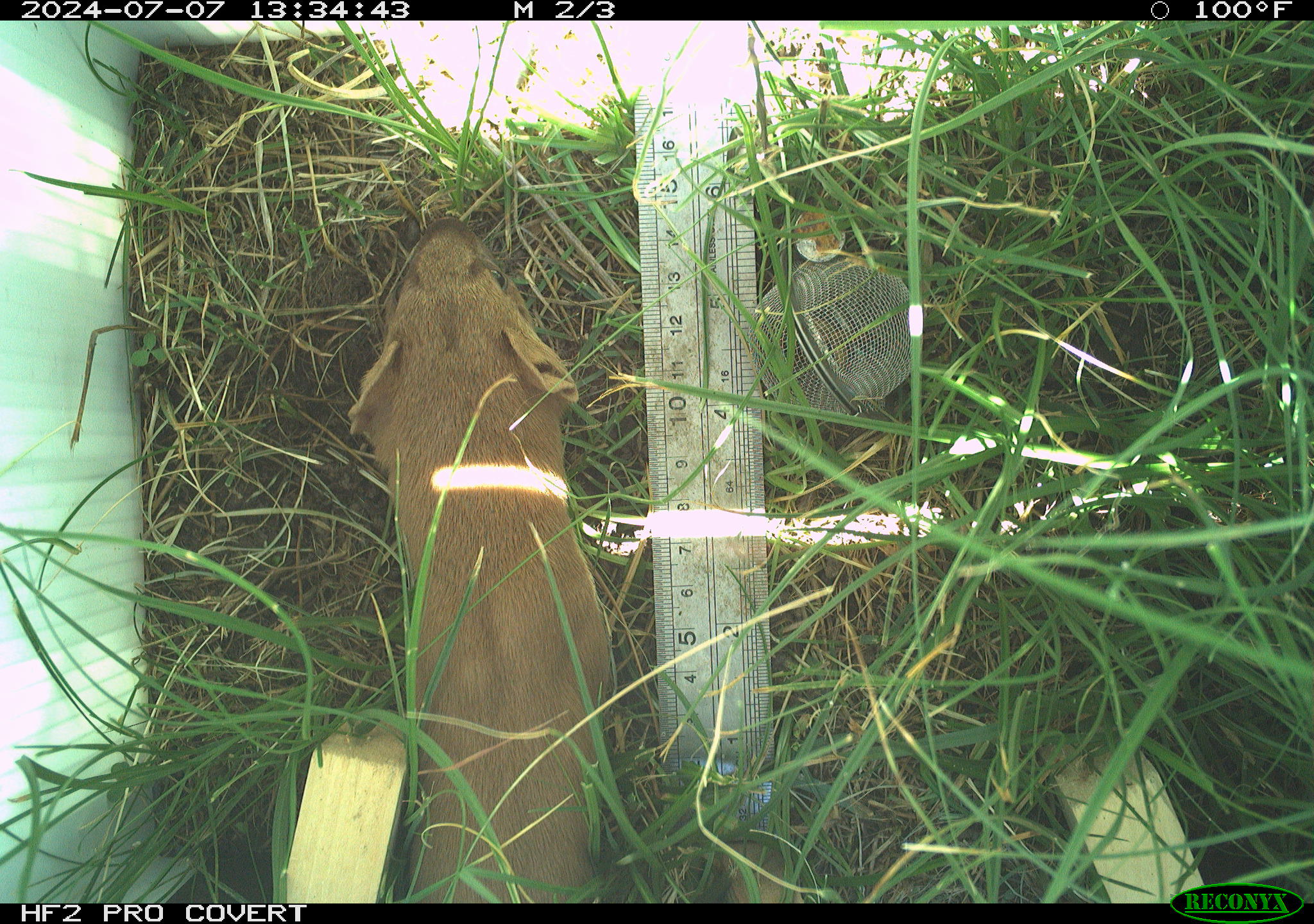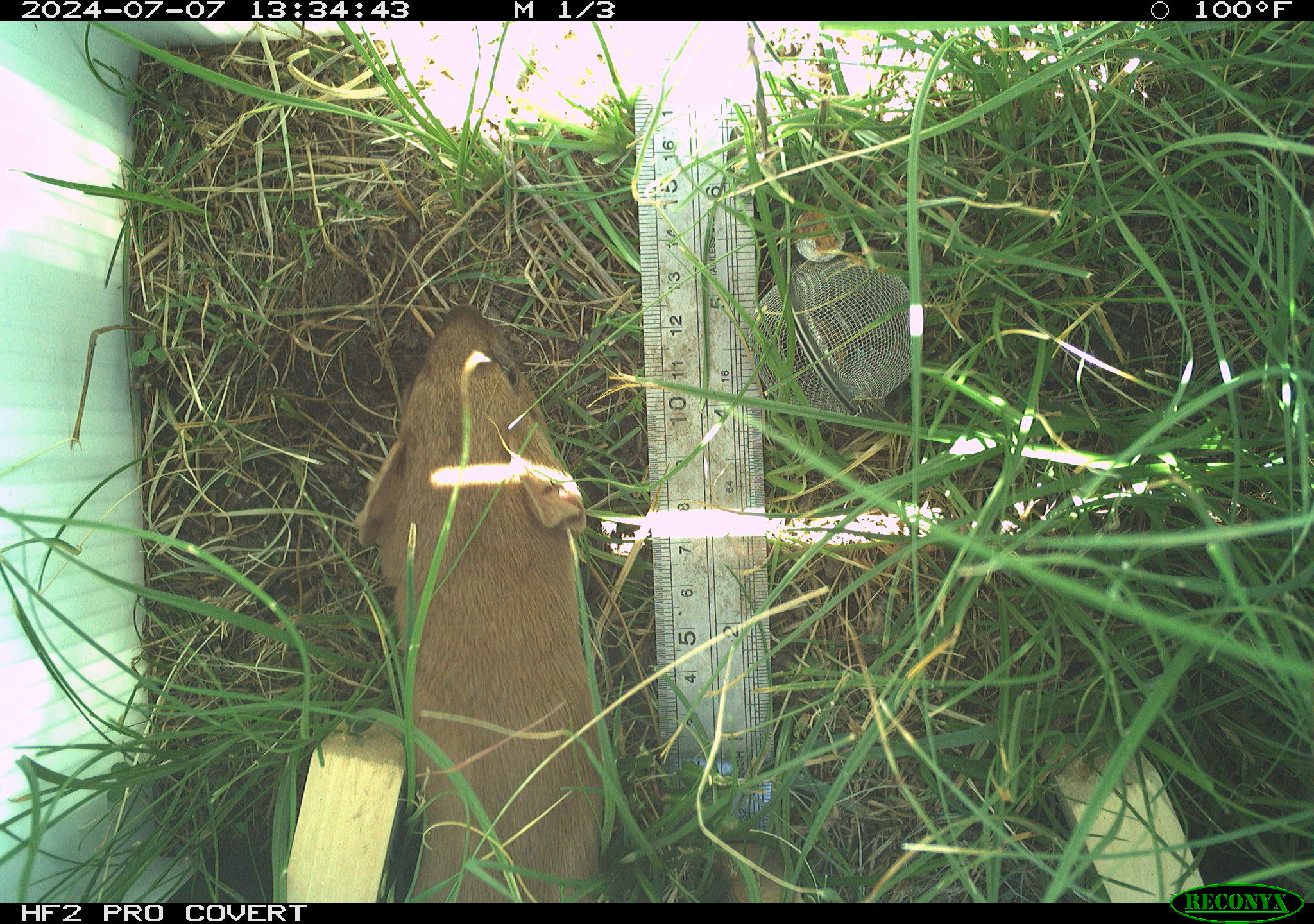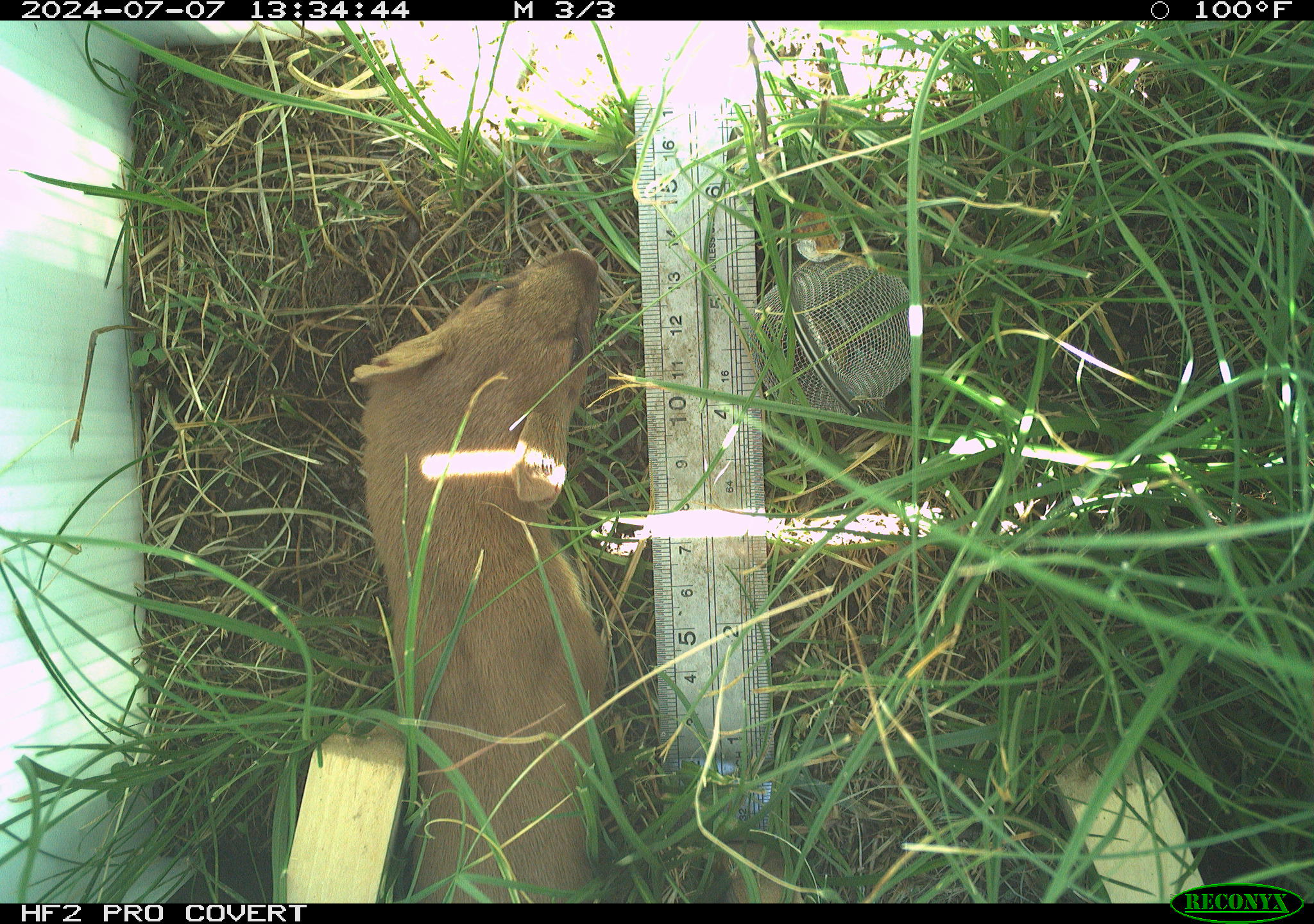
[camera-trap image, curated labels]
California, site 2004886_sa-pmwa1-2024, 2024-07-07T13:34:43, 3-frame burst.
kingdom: Animalia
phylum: Chordata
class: Mammalia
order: Carnivora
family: Mustelidae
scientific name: Mustelinae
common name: true weasels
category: mustelinae subfamily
Mustelinae subfamily (true weasels) (Mustelinae).